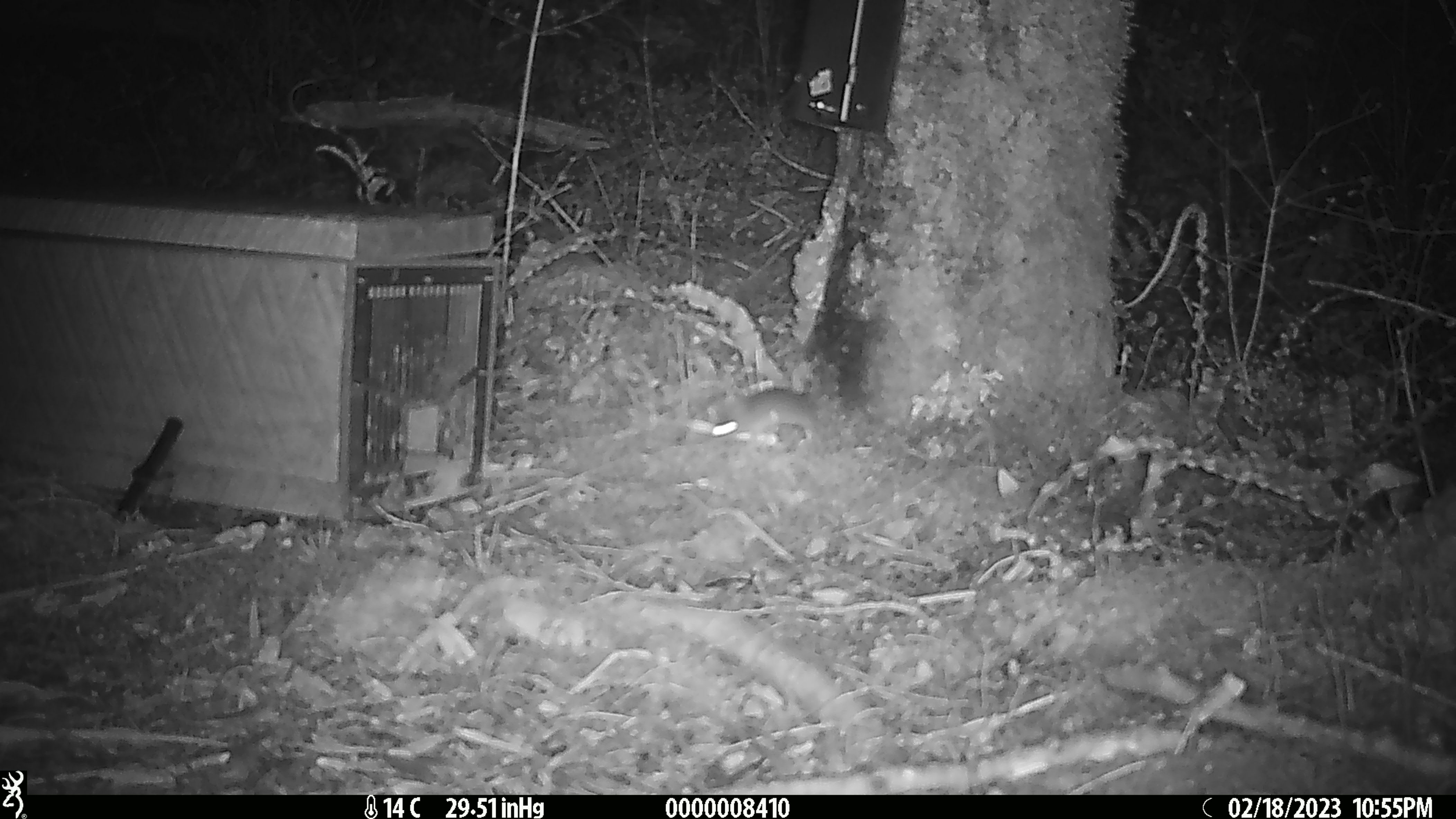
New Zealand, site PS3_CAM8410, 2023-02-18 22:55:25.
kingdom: Animalia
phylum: Chordata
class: Mammalia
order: Rodentia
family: Muridae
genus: Mus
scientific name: Mus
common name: mouse